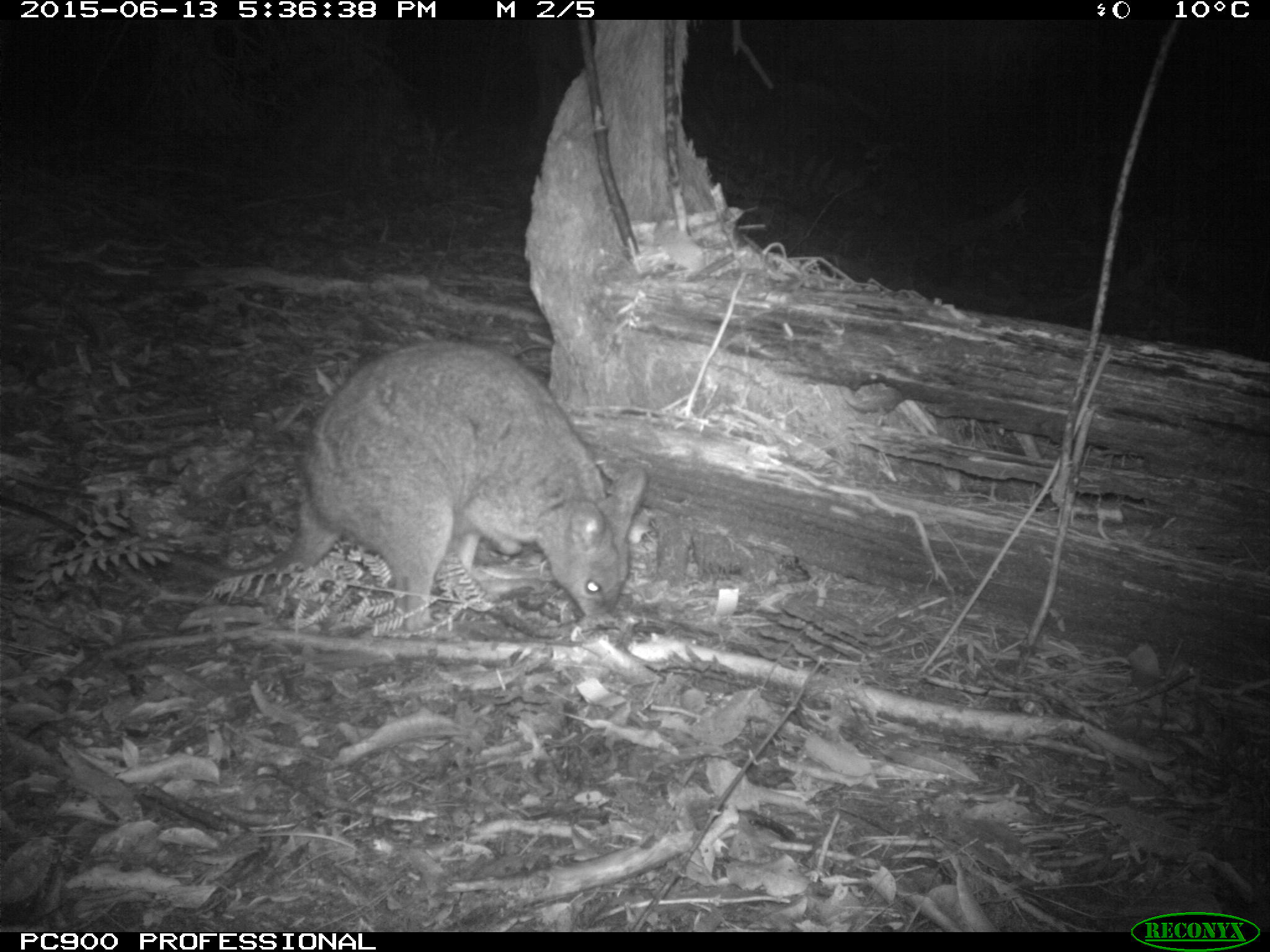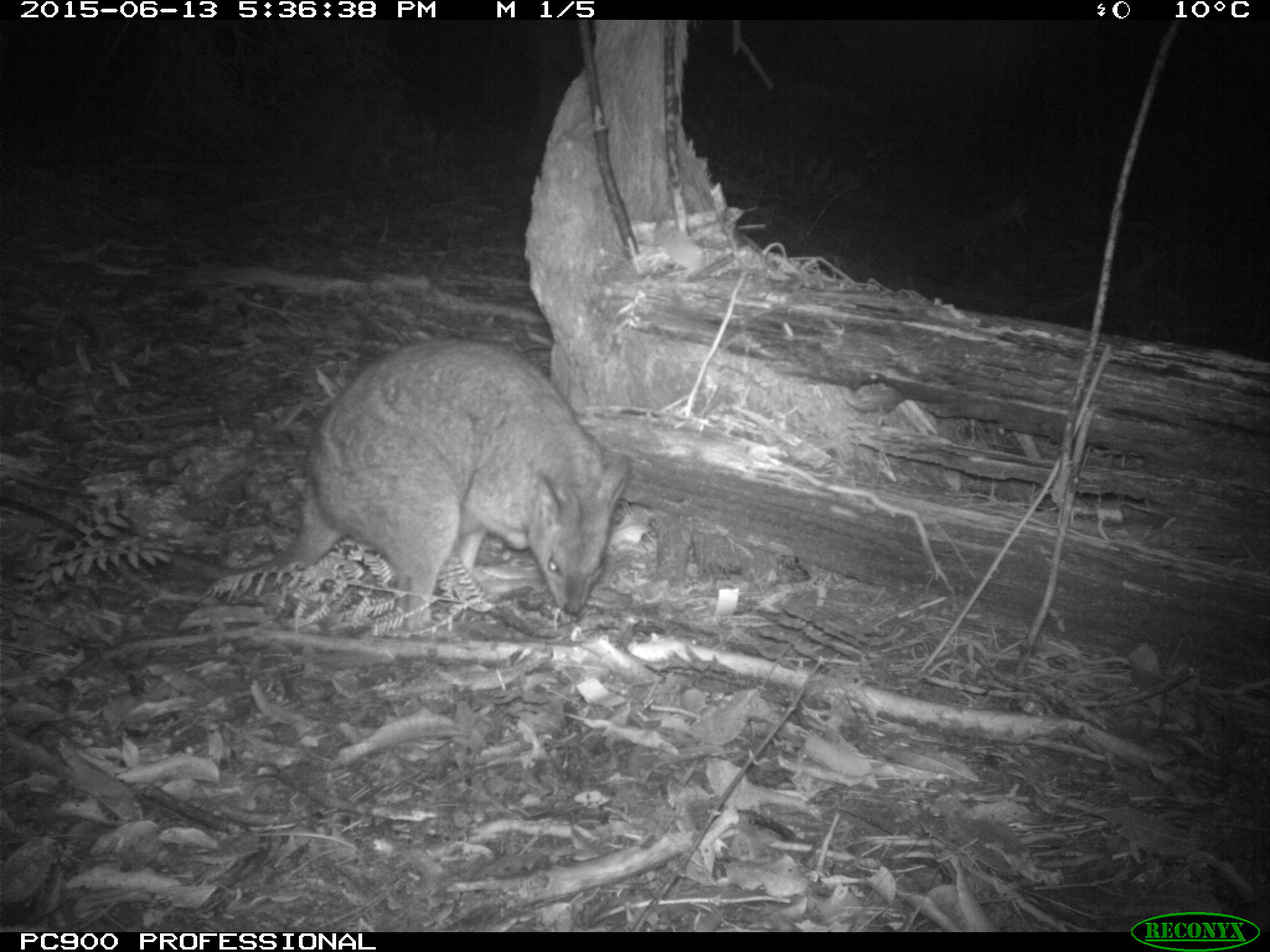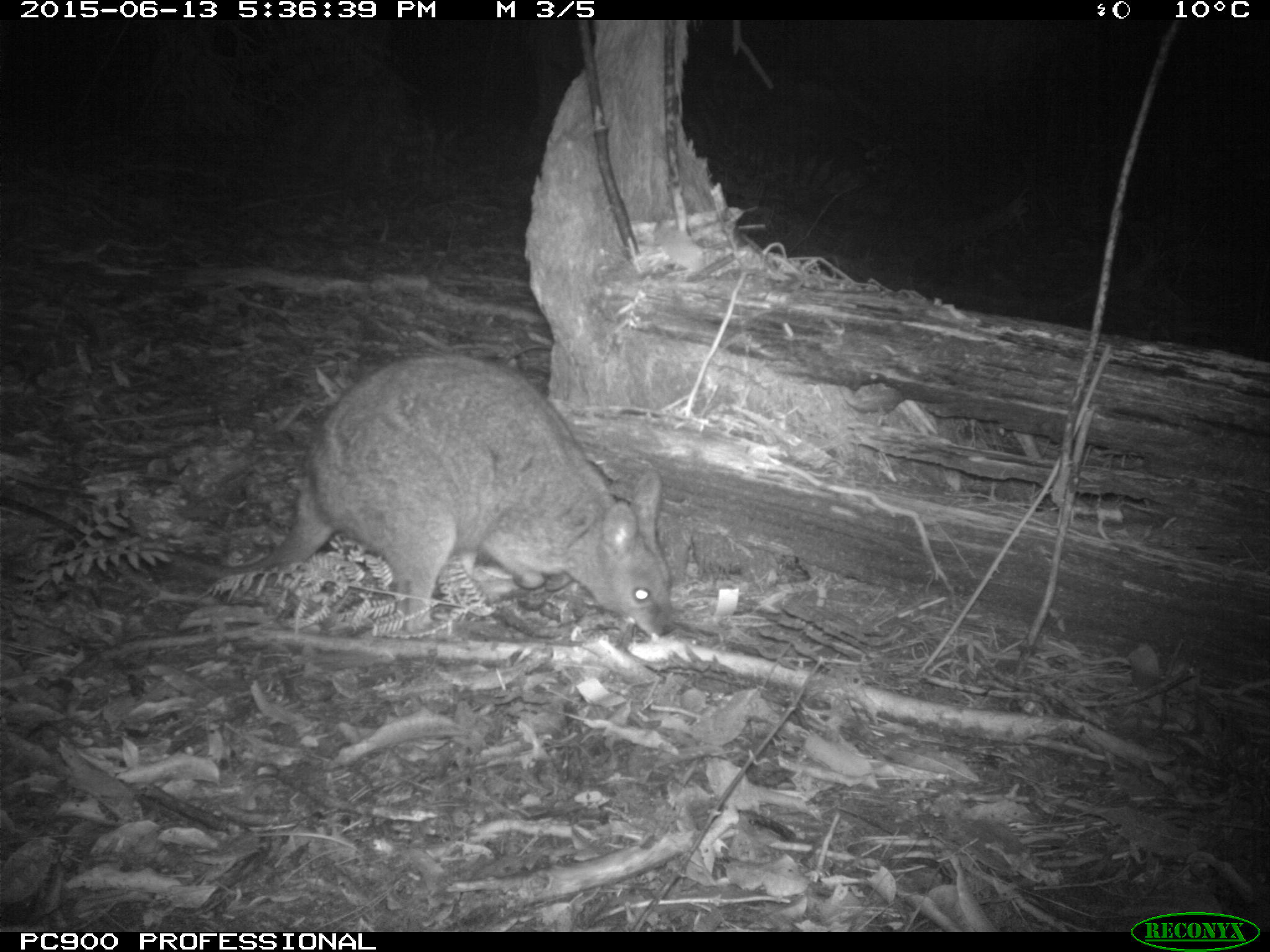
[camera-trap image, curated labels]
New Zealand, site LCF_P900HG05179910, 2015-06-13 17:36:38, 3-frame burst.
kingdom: Animalia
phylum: Chordata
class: Mammalia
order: Diprotodontia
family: Macropodidae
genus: Notamacropus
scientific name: Notamacropus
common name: wallaby